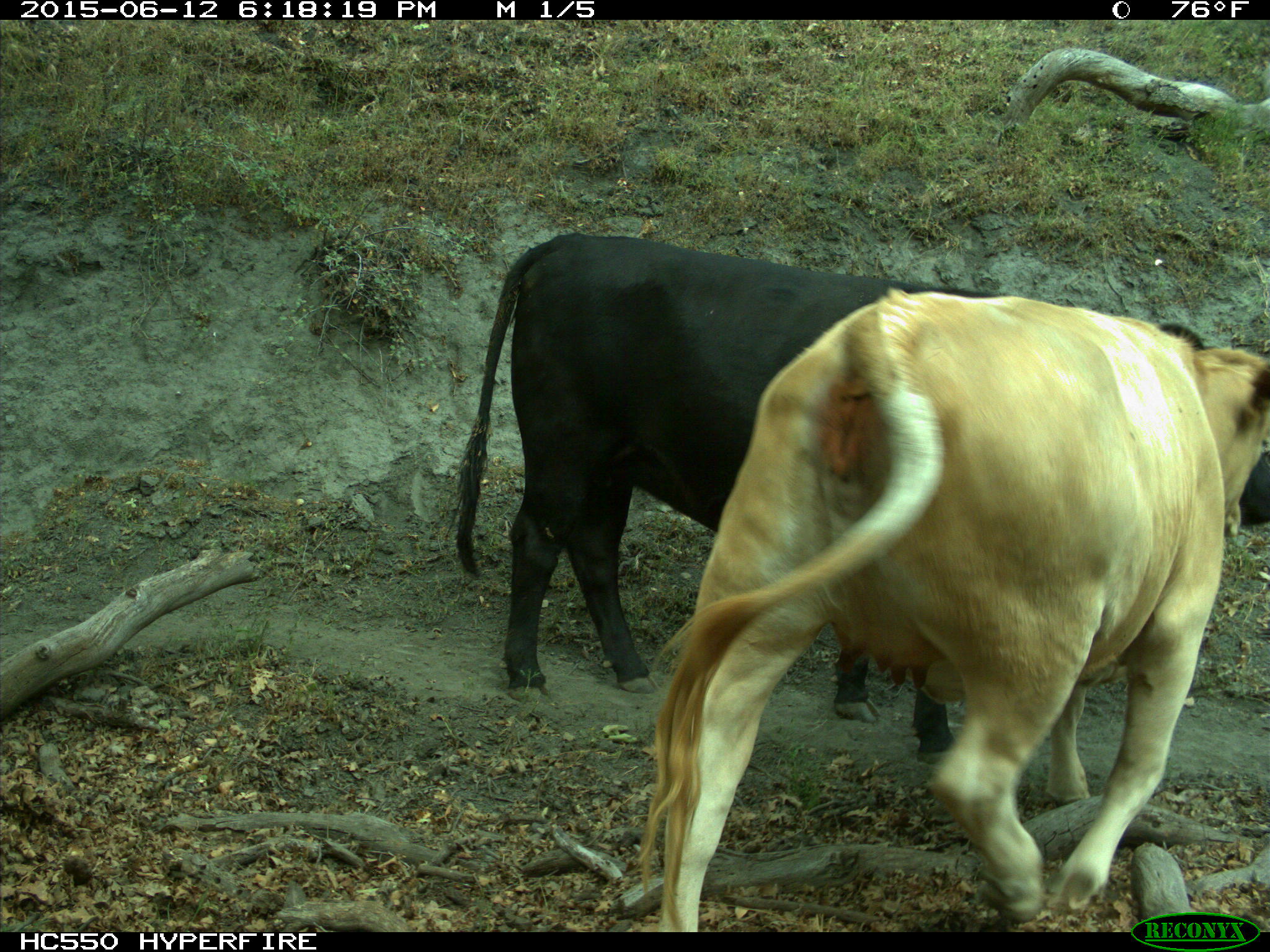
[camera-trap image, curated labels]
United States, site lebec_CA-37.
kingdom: Animalia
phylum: Chordata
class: Mammalia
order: Artiodactyla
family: Bovidae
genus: Bos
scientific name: Bos taurus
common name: domestic cow